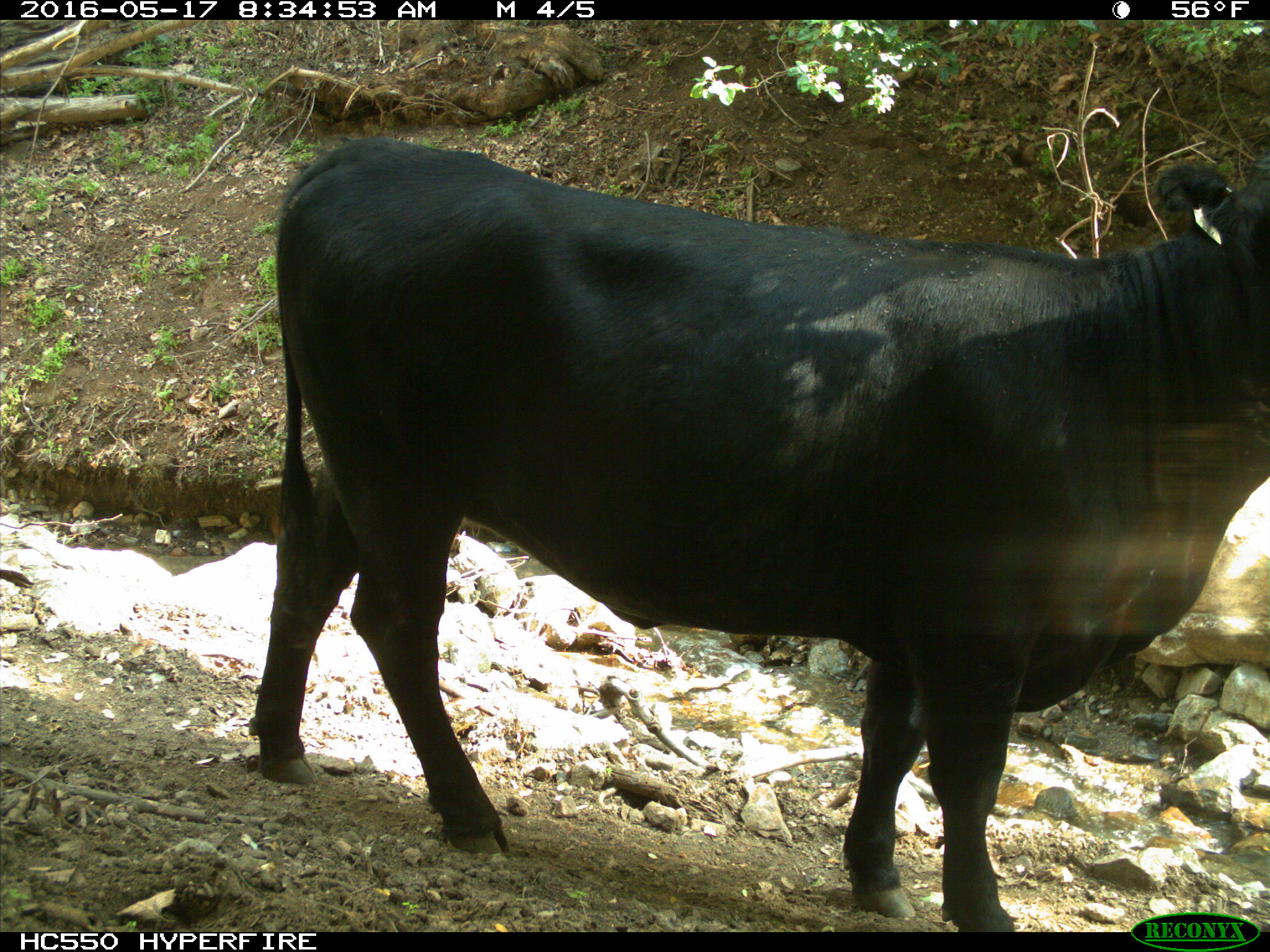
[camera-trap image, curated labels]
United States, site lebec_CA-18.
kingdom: Animalia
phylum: Chordata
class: Mammalia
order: Artiodactyla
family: Bovidae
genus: Bos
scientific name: Bos taurus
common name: domestic cow